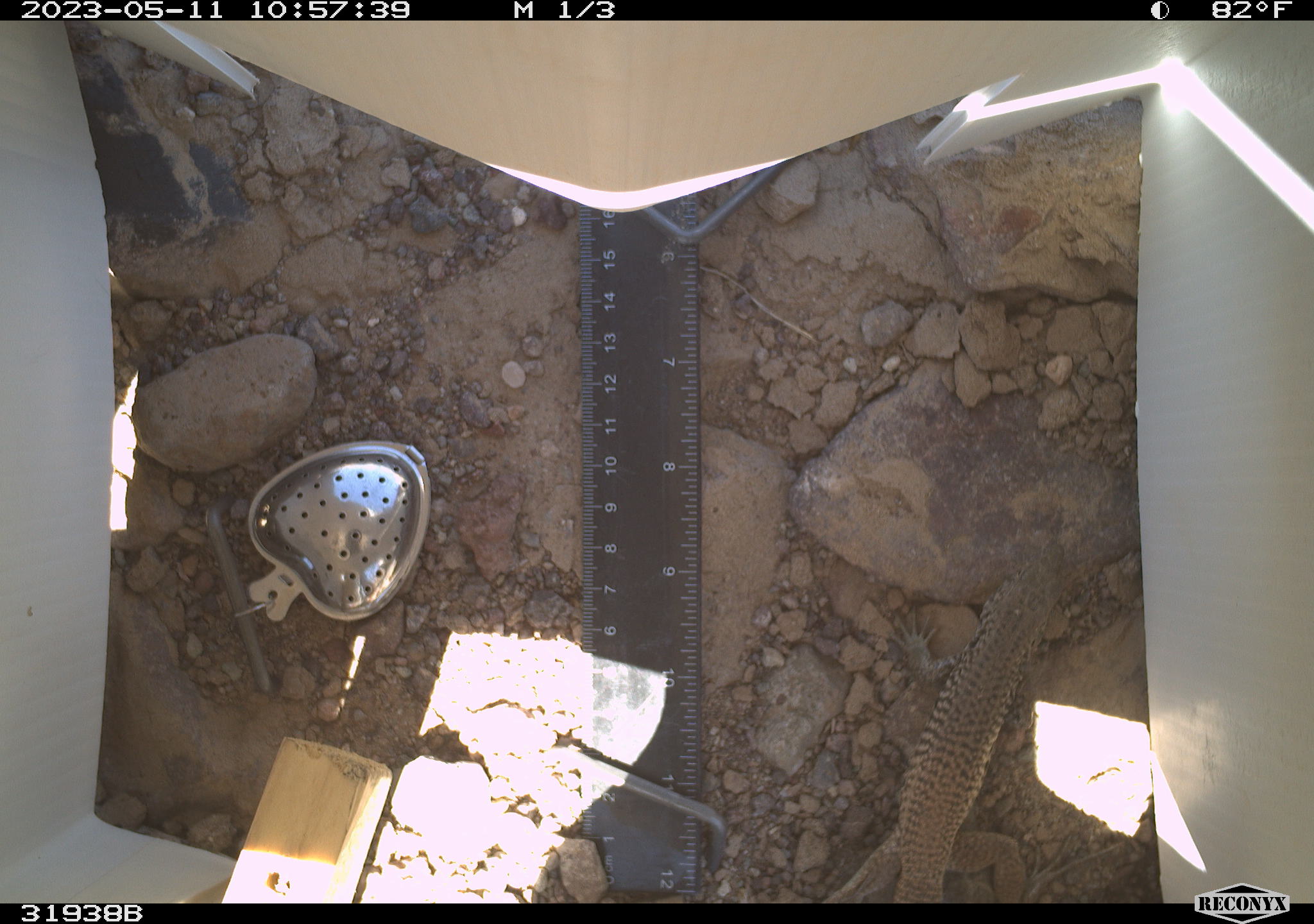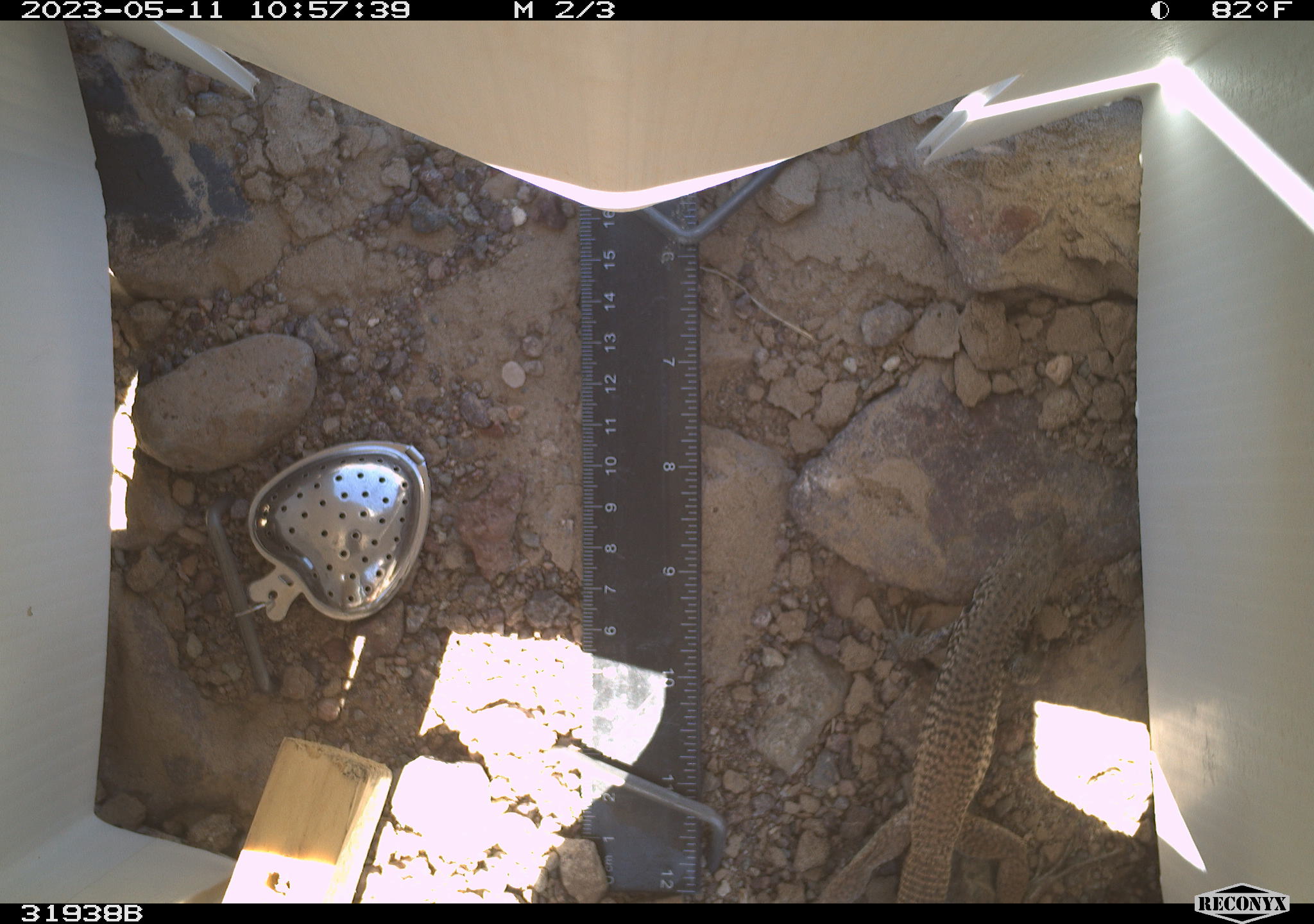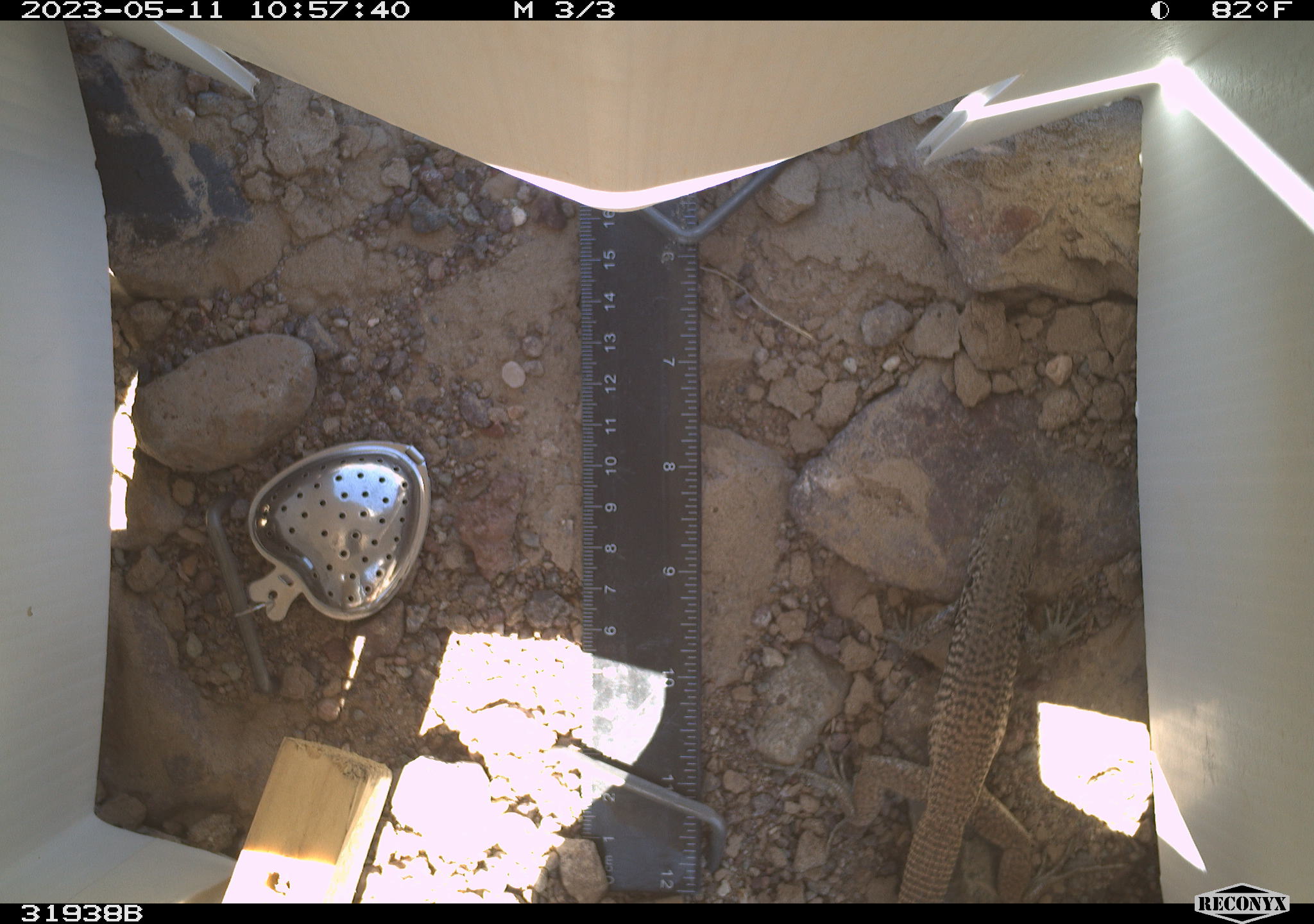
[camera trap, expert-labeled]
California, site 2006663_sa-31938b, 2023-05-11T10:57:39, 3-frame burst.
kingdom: Animalia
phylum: Chordata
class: Reptilia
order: Squamata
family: Teiidae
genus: Aspidoscelis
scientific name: Aspidoscelis tigris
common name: western whiptail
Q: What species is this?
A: Western whiptail (Aspidoscelis tigris).